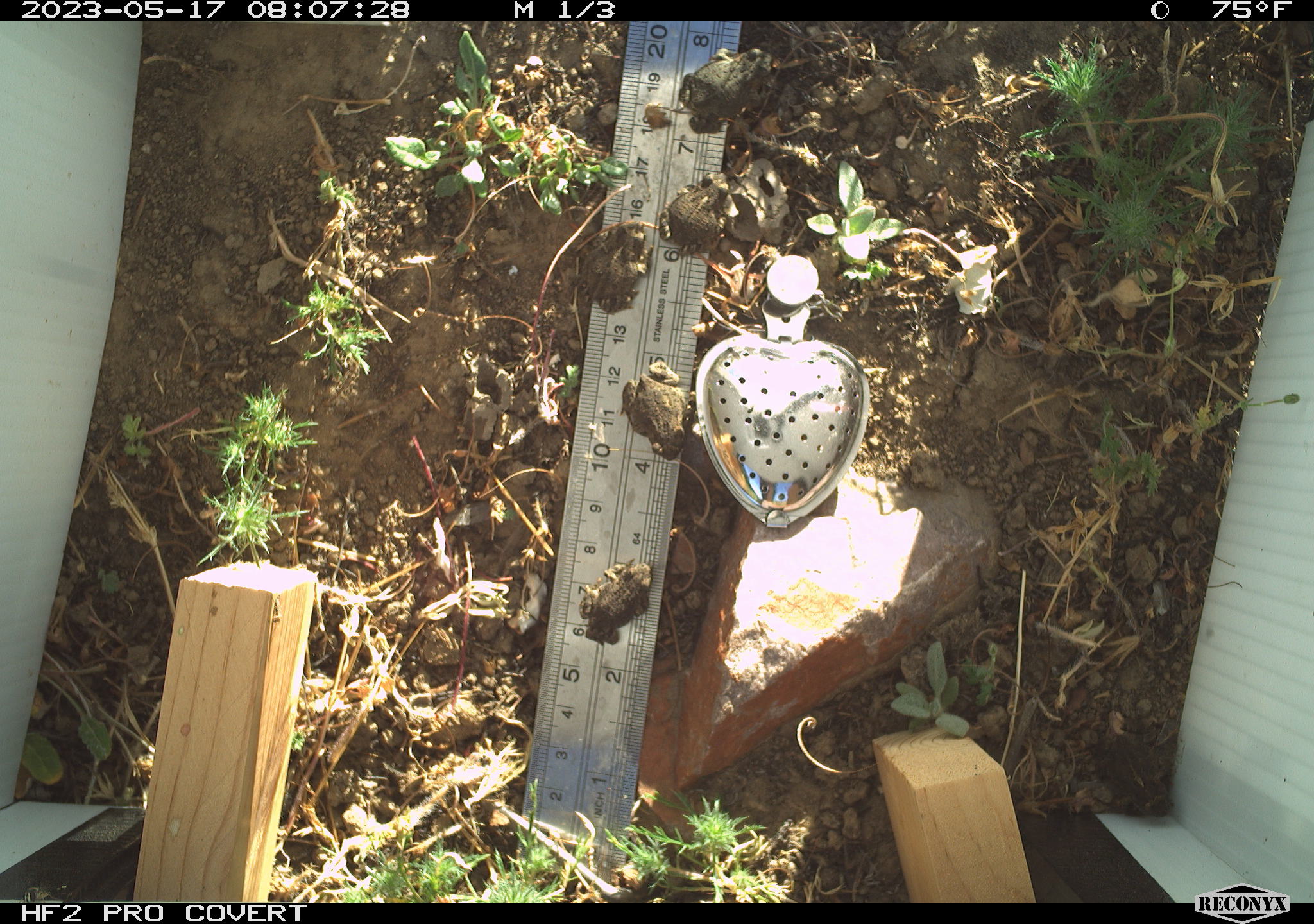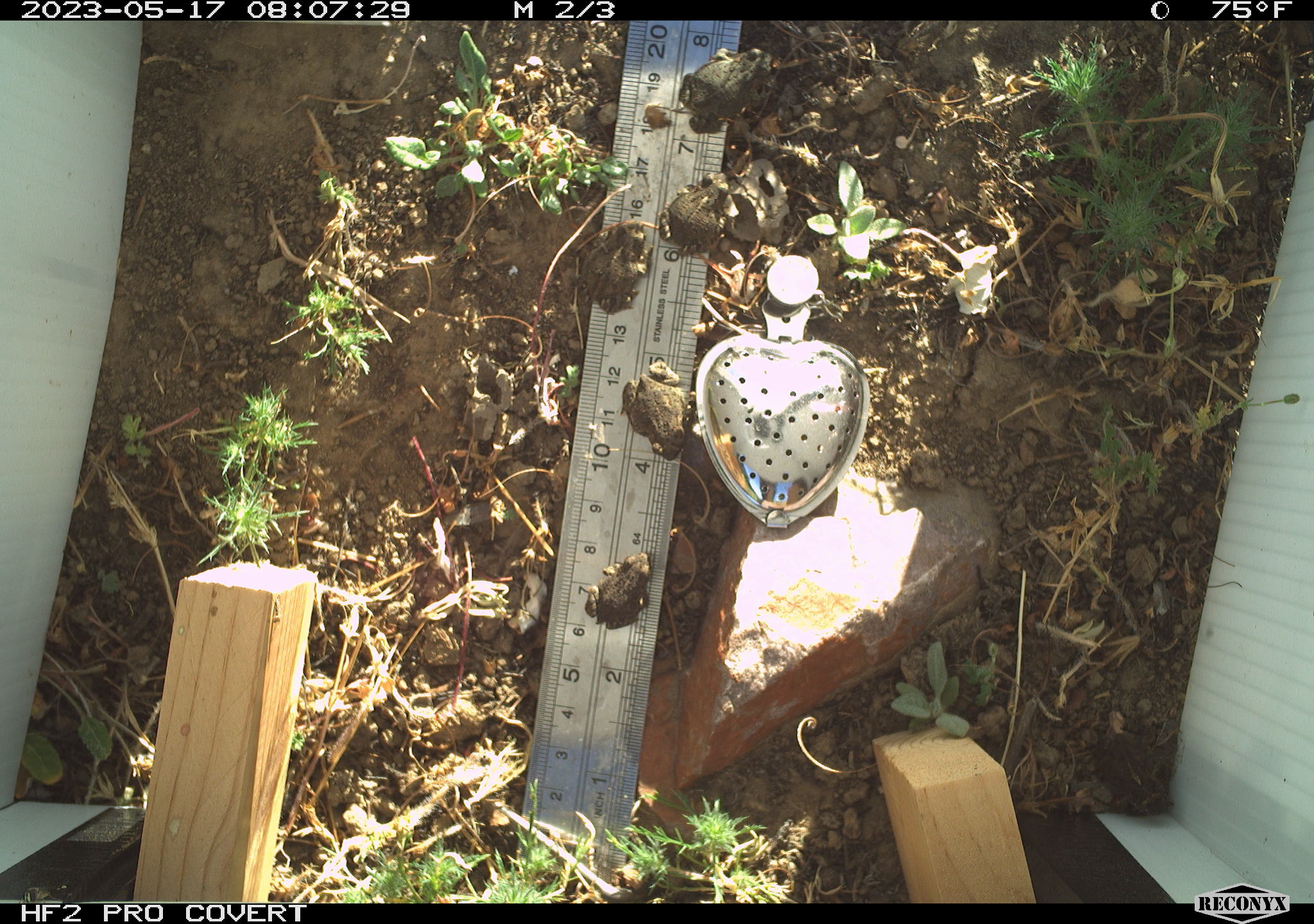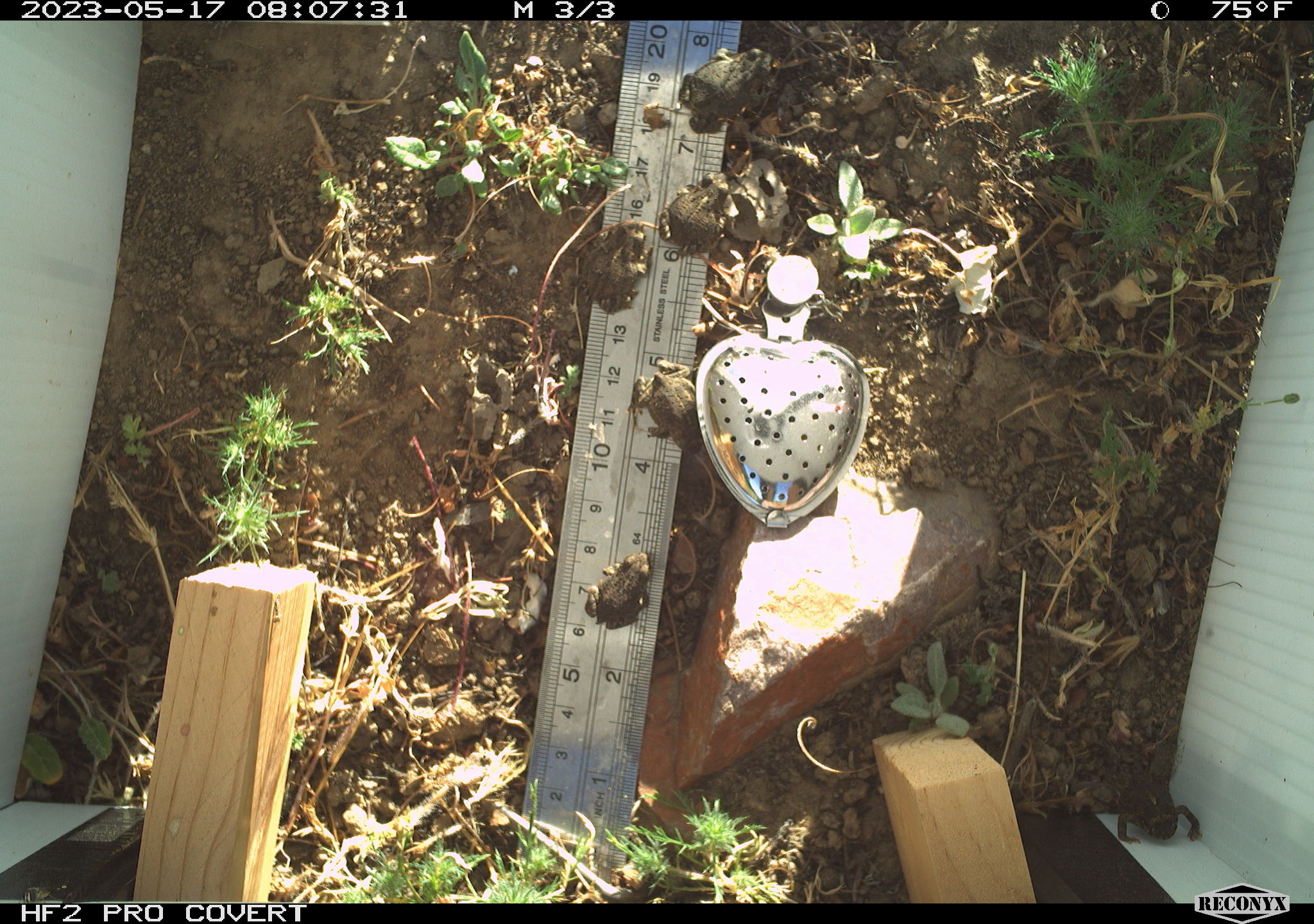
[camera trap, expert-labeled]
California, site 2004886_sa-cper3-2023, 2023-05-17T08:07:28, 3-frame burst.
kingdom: Animalia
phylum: Chordata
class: Amphibia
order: Anura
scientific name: Anura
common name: frogs